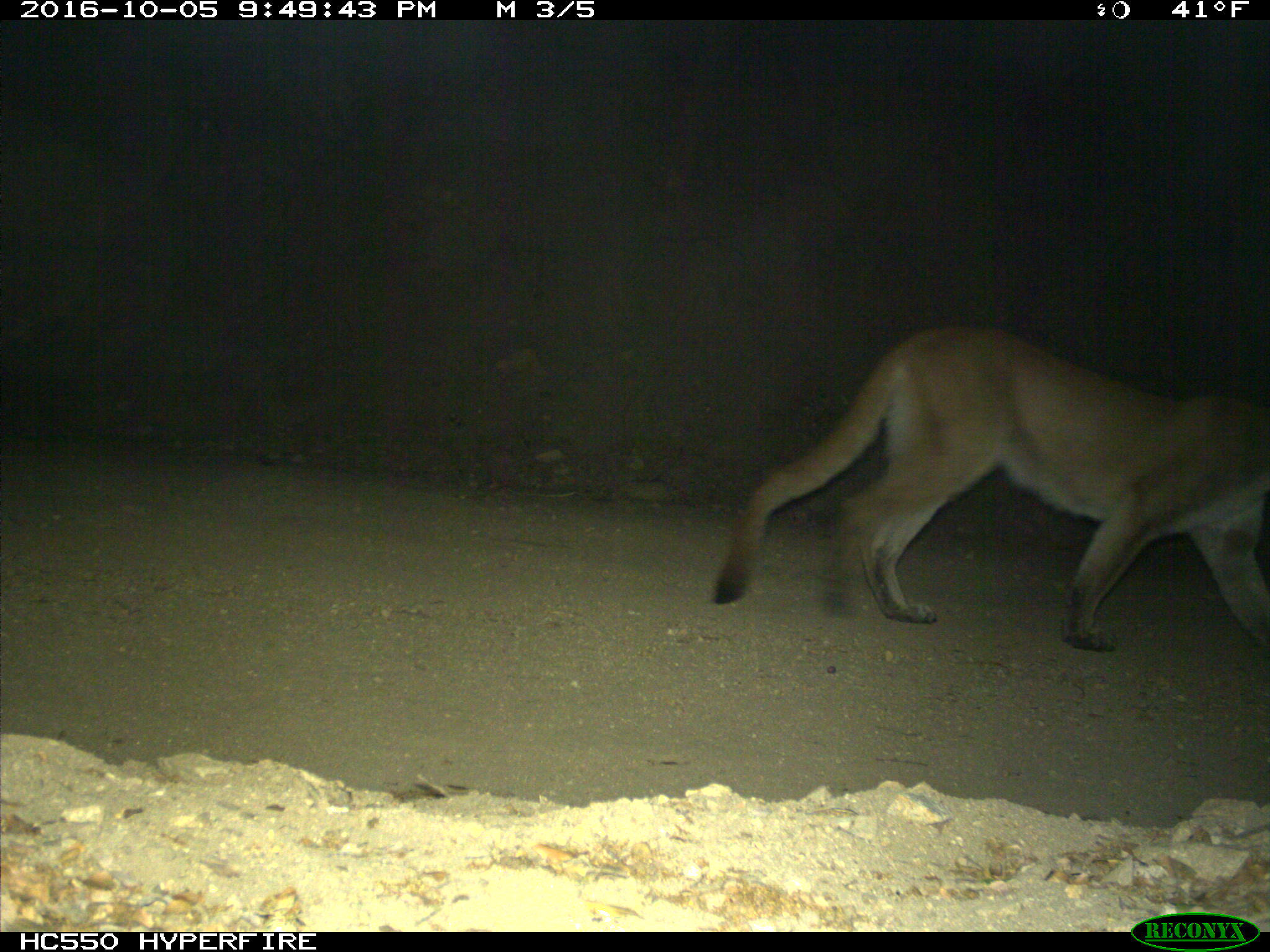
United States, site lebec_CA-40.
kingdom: Animalia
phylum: Chordata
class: Mammalia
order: Carnivora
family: Felidae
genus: Puma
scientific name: Puma concolor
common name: mountain lion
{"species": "Puma concolor (mountain lion)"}